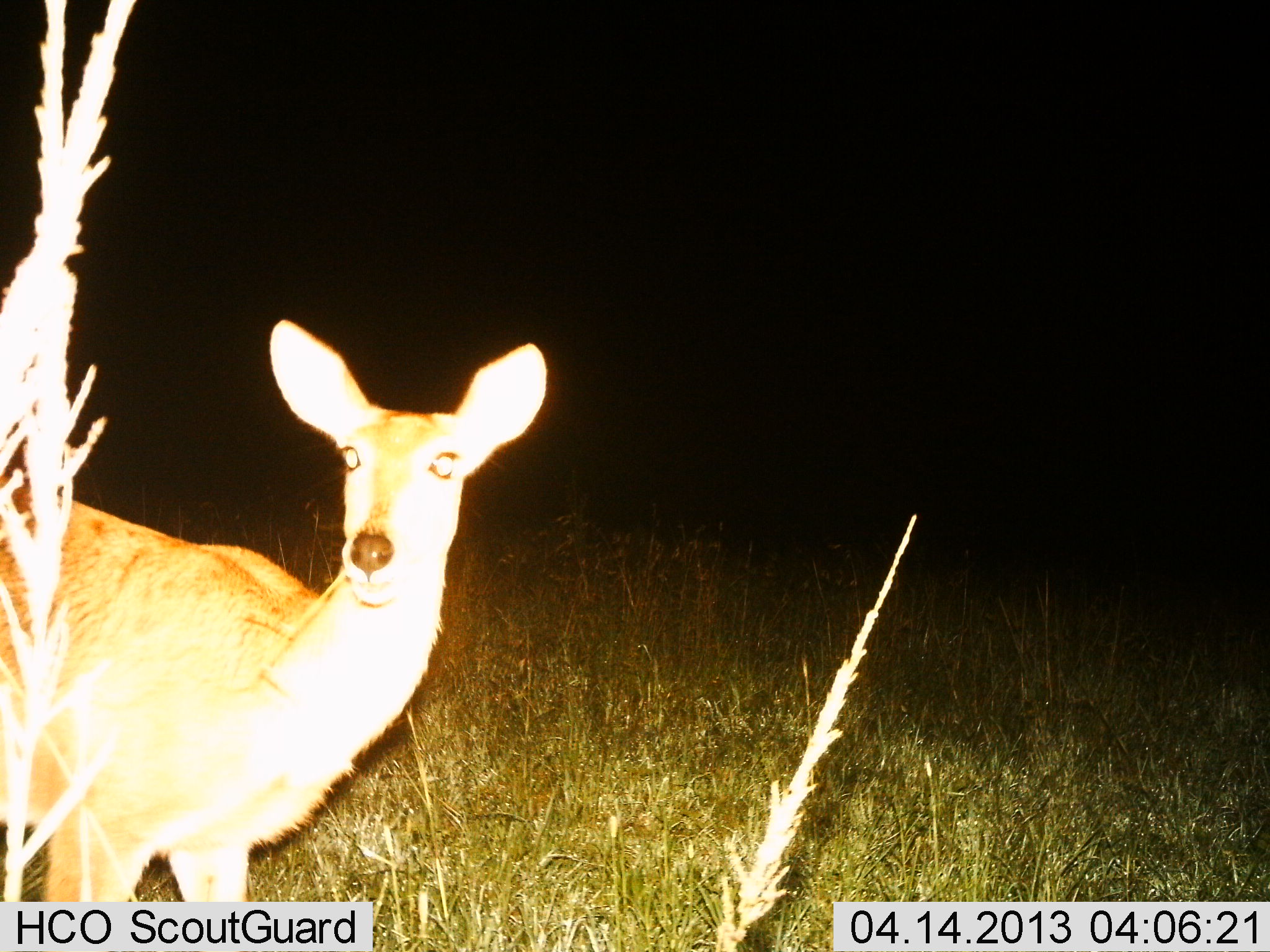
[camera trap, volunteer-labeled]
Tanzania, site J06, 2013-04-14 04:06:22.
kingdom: Animalia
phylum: Chordata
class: Mammalia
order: Artiodactyla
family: Bovidae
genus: Redunca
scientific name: Redunca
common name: reedbuck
Reedbuck (Redunca), count 1. Behavior (volunteer vote fractions): standing 94%, resting 6%, moving 0%, interacting 0%. Young present (vote fraction): 0%. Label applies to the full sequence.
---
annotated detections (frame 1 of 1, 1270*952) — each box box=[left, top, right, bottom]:
animal: box=[2, 319, 553, 903]